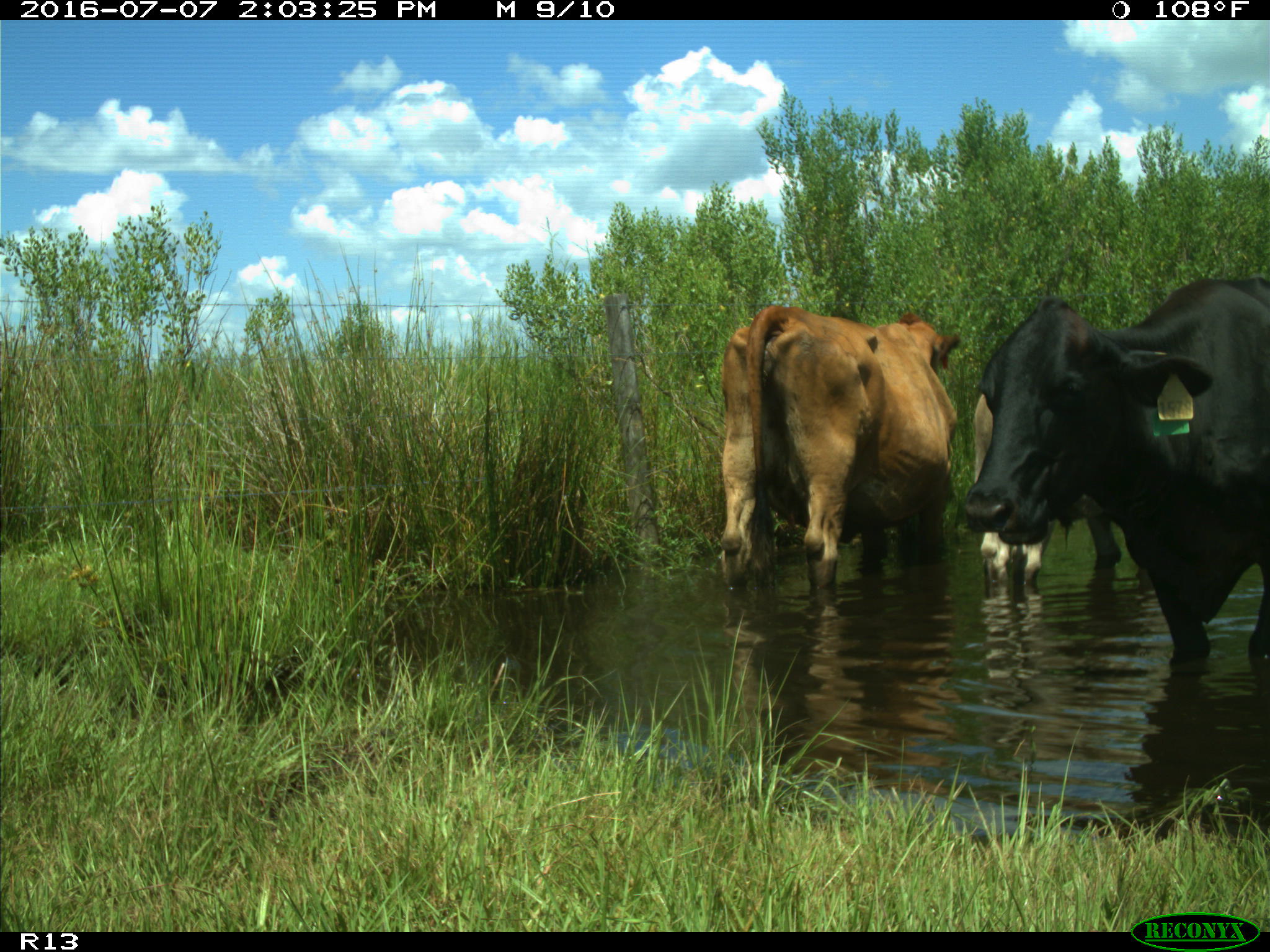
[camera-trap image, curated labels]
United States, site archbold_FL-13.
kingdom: Animalia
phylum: Chordata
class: Mammalia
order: Artiodactyla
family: Bovidae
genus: Bos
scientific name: Bos taurus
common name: domestic cow